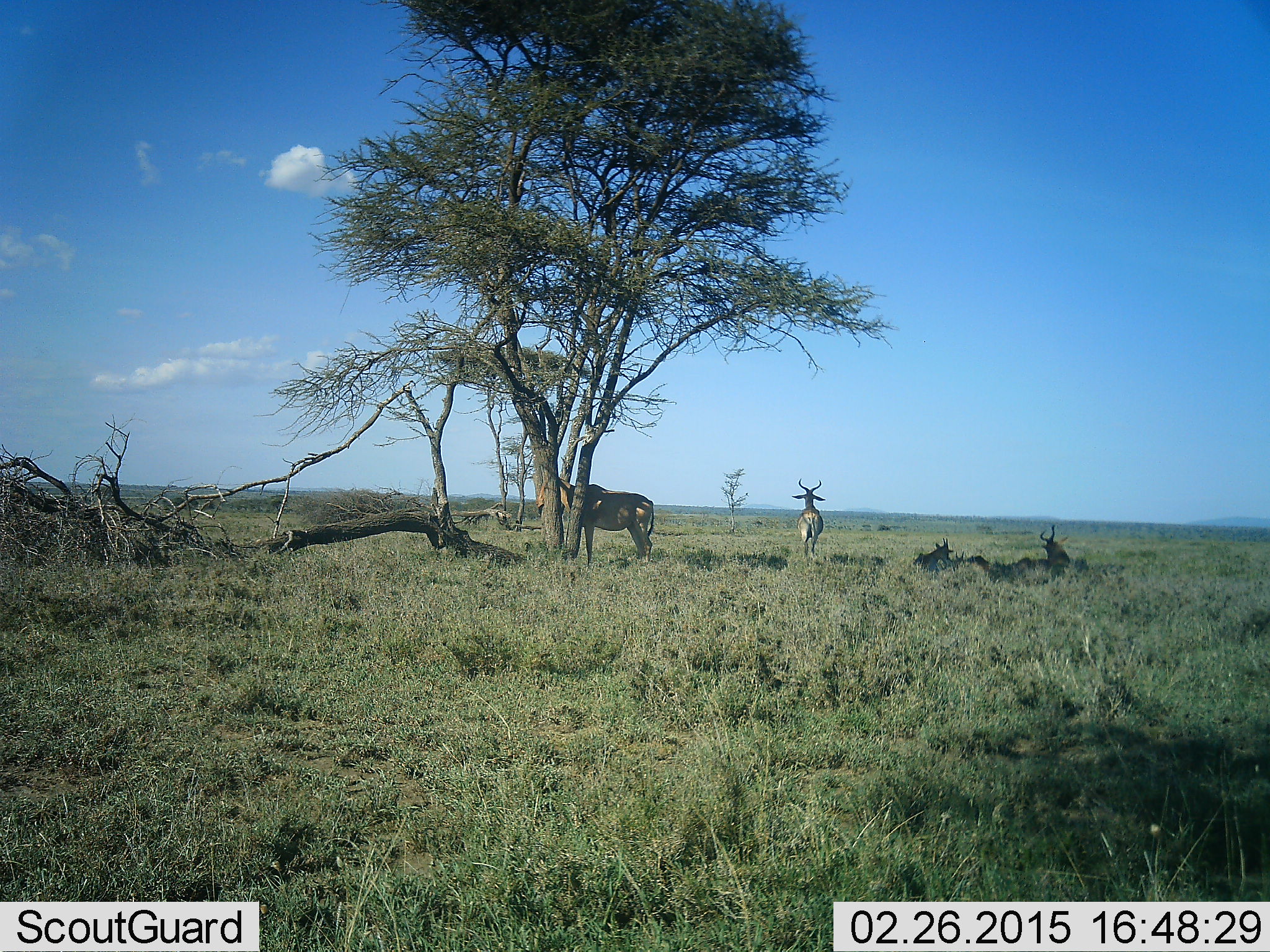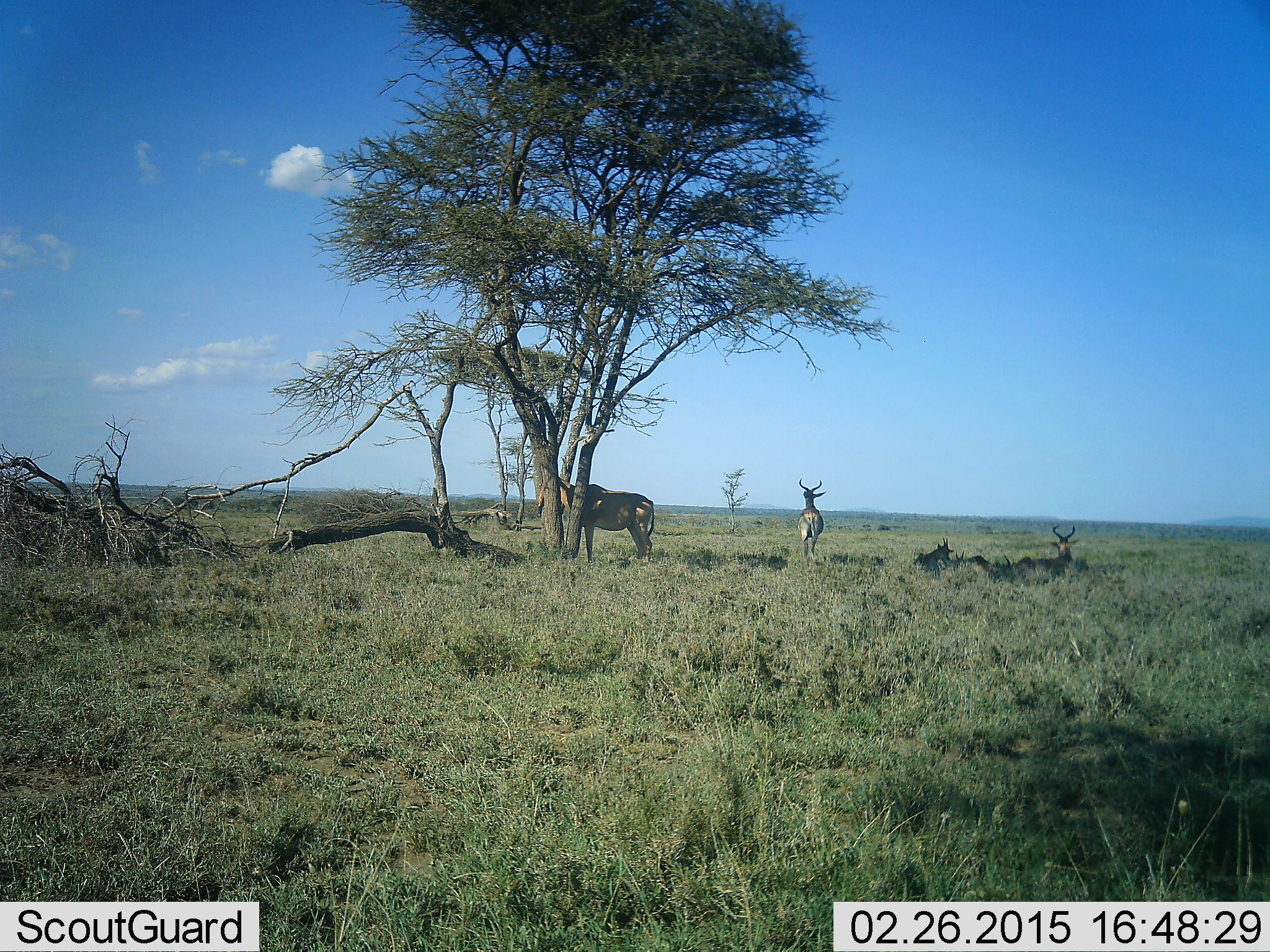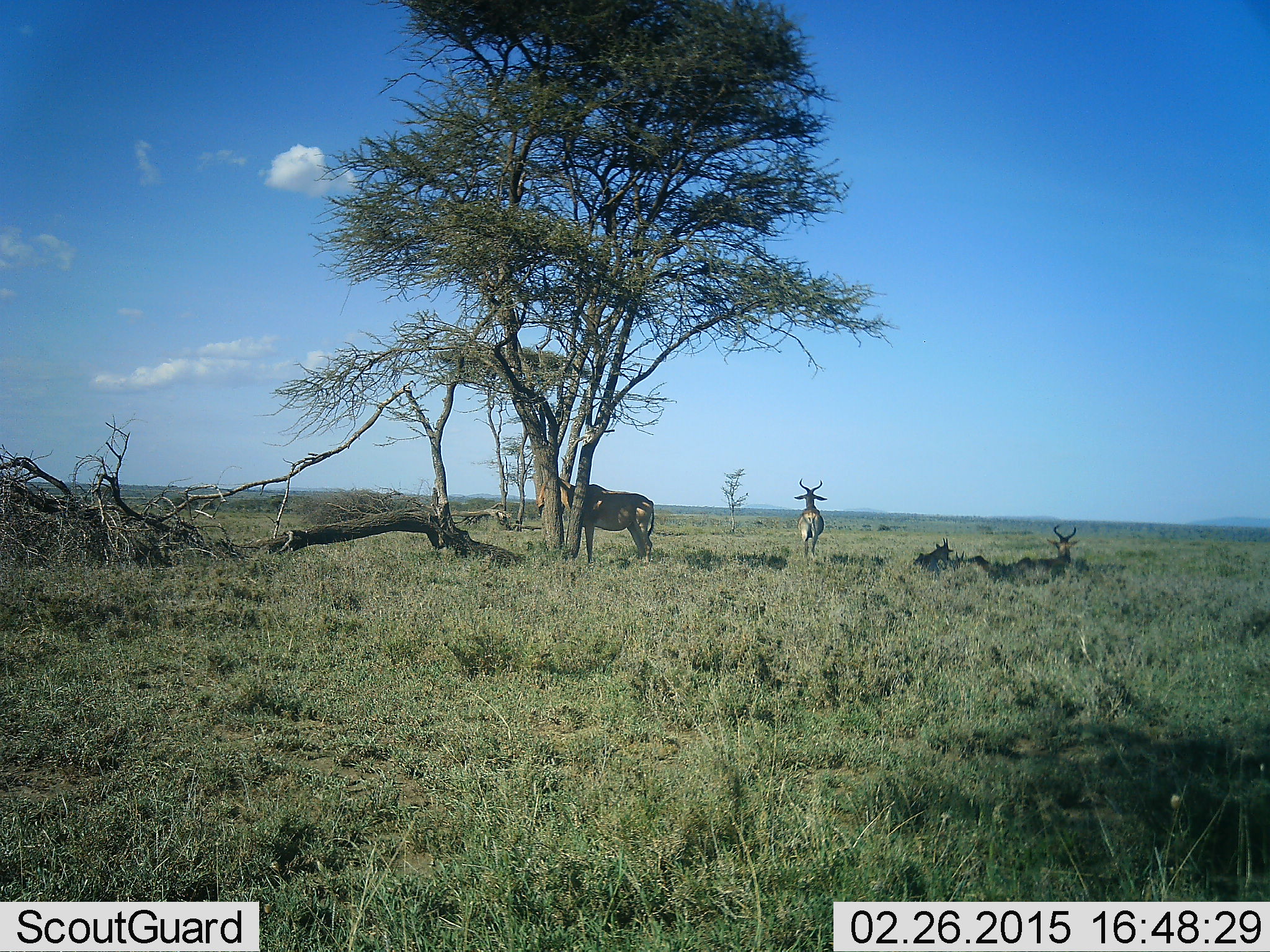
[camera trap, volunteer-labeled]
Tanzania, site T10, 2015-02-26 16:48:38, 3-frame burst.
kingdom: Animalia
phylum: Chordata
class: Mammalia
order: Artiodactyla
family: Bovidae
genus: Alcelaphus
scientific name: Alcelaphus buselaphus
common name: hartebeest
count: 4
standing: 80%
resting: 100%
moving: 0%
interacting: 0%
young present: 0%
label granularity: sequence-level